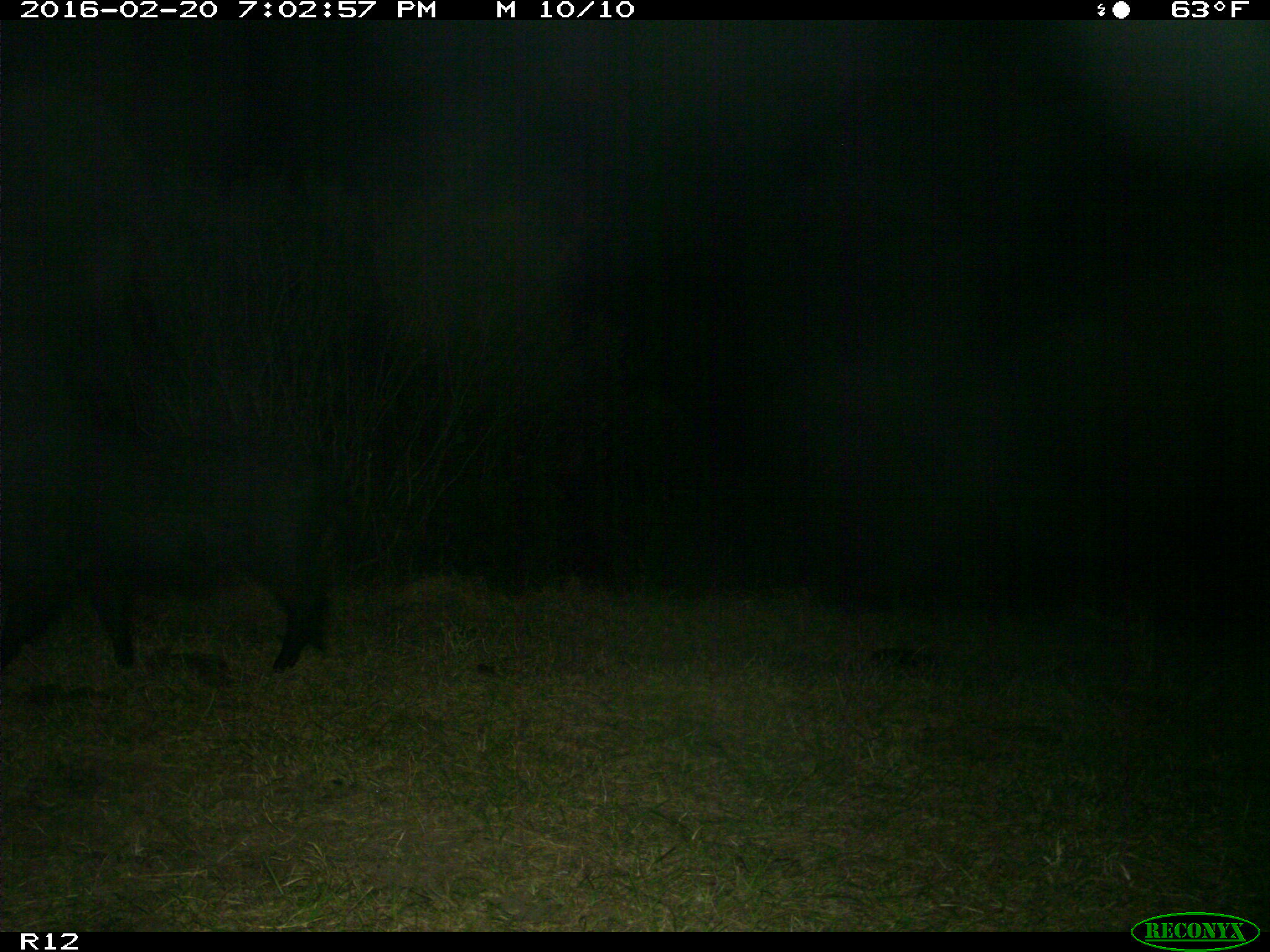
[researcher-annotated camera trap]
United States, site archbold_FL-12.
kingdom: Animalia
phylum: Chordata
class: Mammalia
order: Artiodactyla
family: Suidae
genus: Sus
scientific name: Sus scrofa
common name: wild boar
Sus scrofa (wild boar).